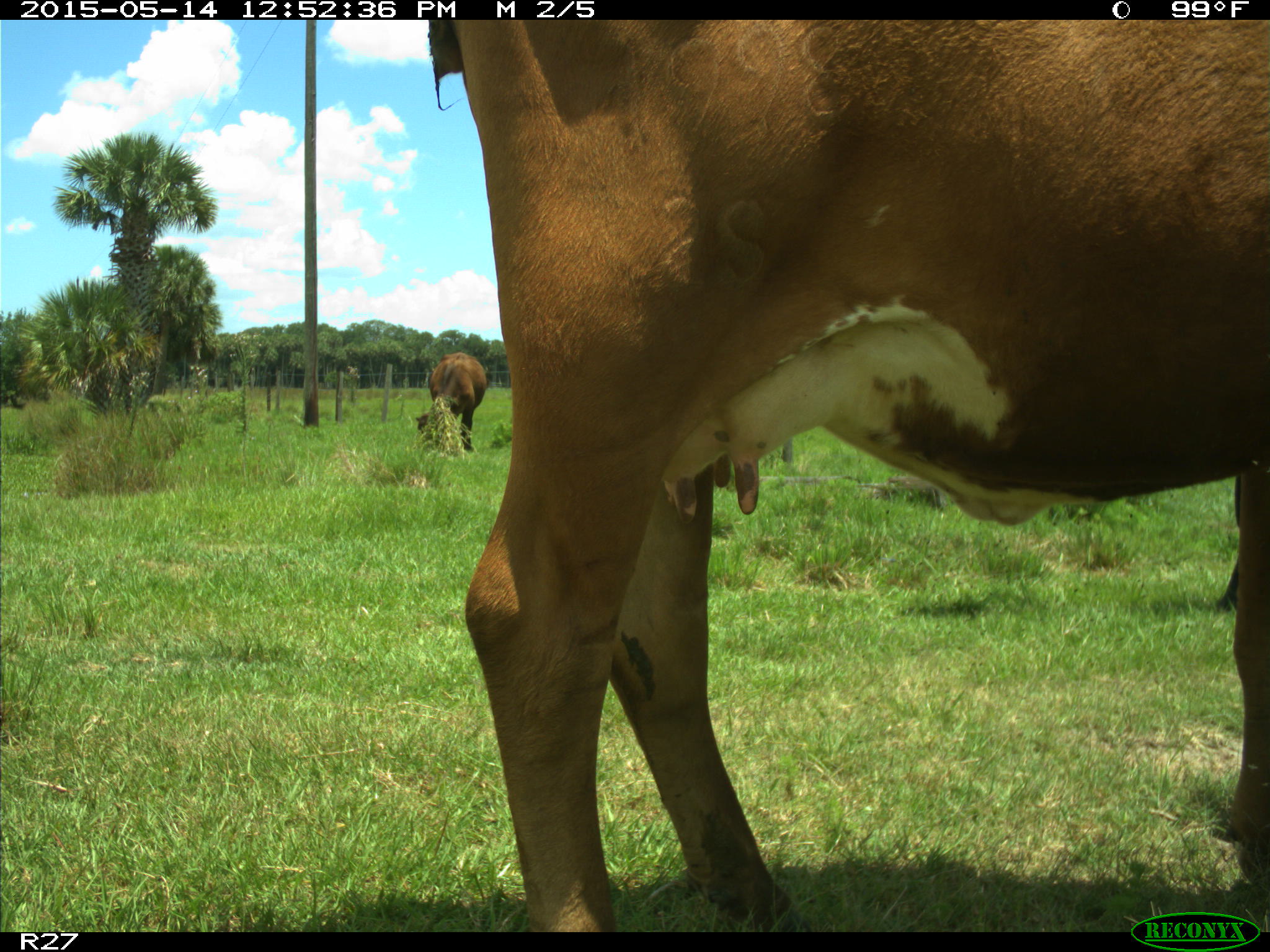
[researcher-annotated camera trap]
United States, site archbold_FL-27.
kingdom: Animalia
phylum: Chordata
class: Mammalia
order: Artiodactyla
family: Bovidae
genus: Bos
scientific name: Bos taurus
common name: domestic cow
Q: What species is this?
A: Bos taurus (domestic cow).